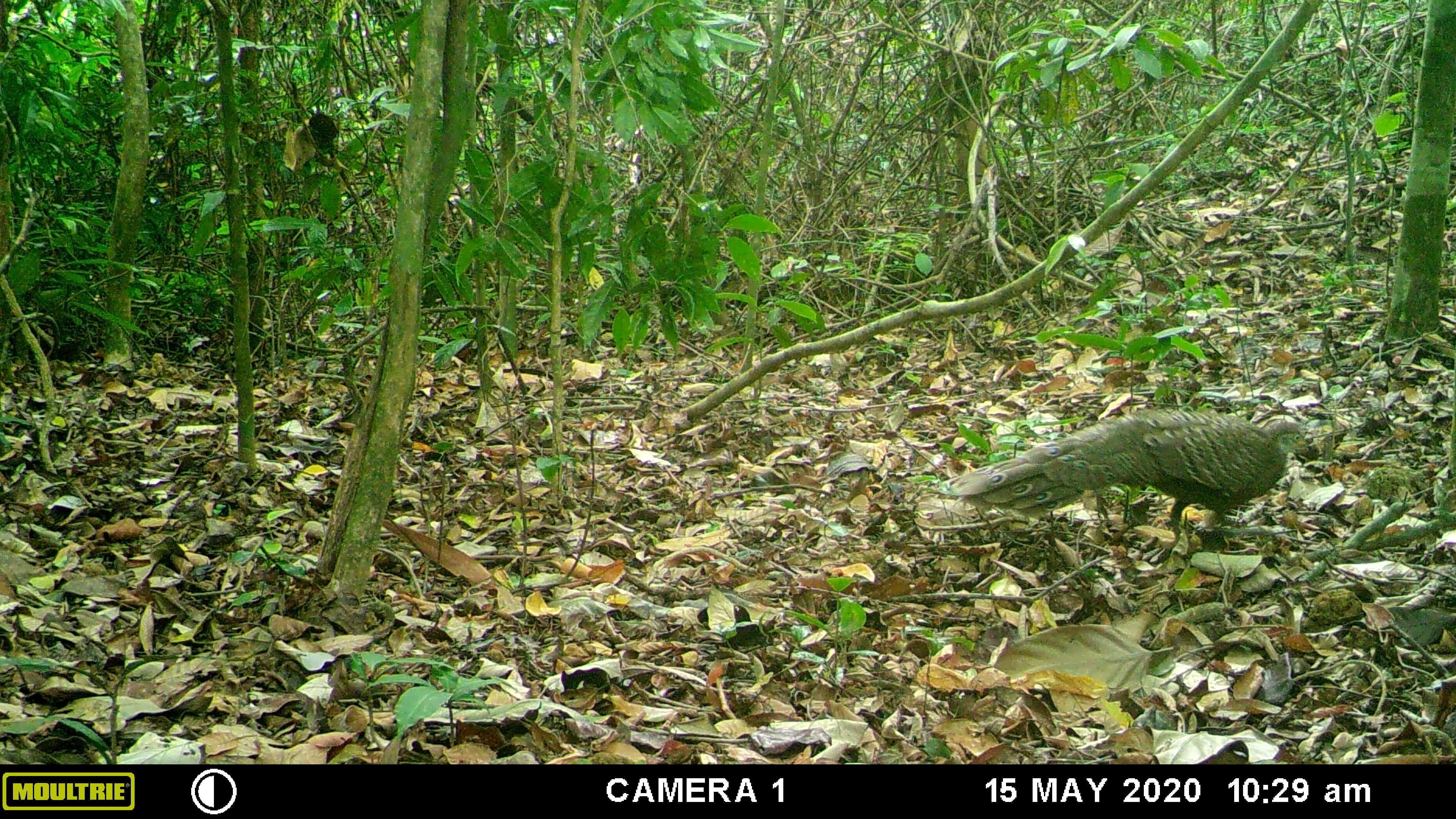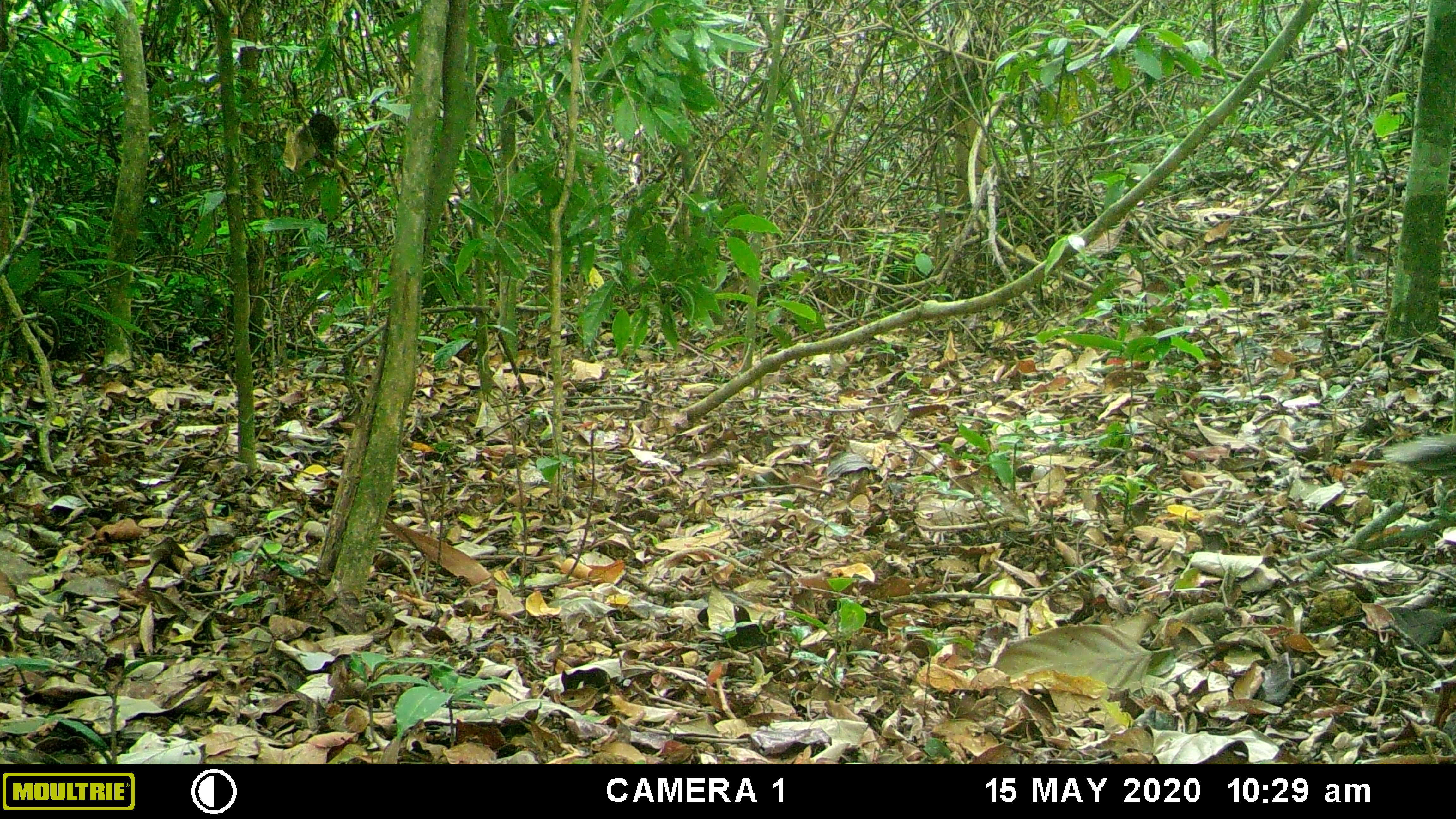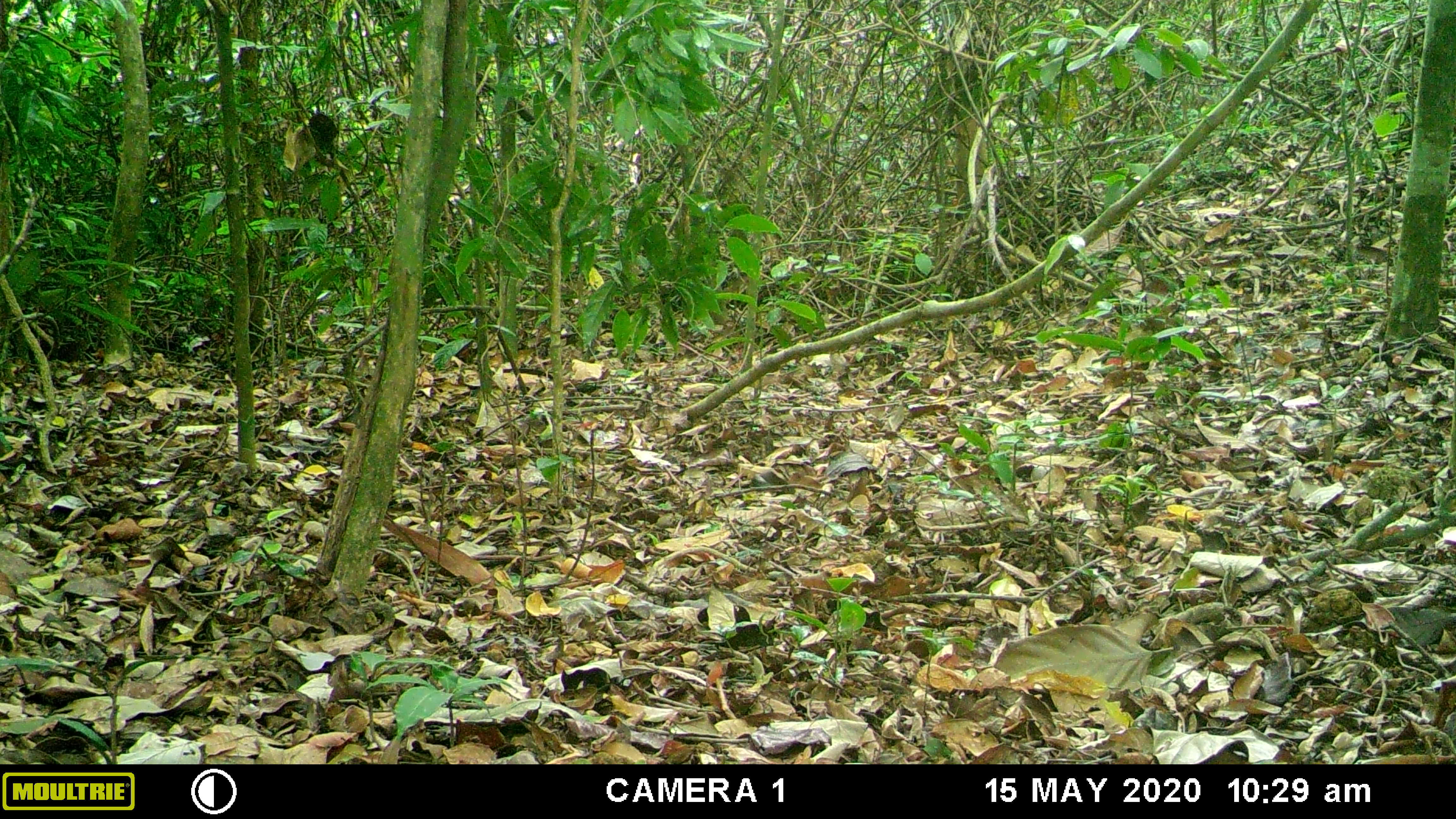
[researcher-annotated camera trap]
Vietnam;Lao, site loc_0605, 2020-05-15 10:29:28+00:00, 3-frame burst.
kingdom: Animalia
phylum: Chordata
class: Aves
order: Galliformes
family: Phasianidae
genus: Polyplectron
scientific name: Polyplectron bicalcaratum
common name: gray peacock-pheasant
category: grey peacock pheasant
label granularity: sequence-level